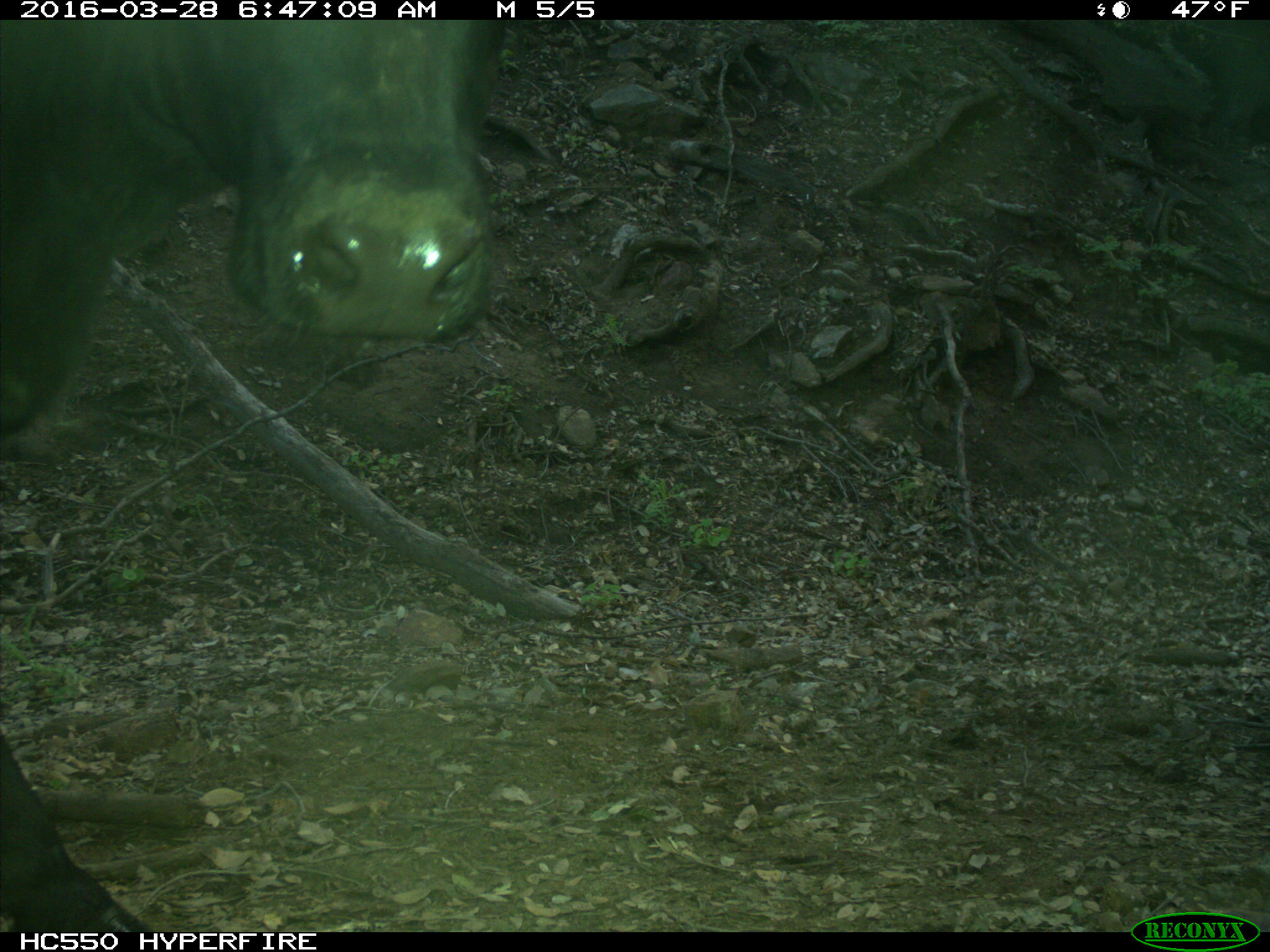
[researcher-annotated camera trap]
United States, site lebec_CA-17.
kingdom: Animalia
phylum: Chordata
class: Mammalia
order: Artiodactyla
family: Bovidae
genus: Bos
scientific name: Bos taurus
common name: domestic cow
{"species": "Bos taurus (domestic cow)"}